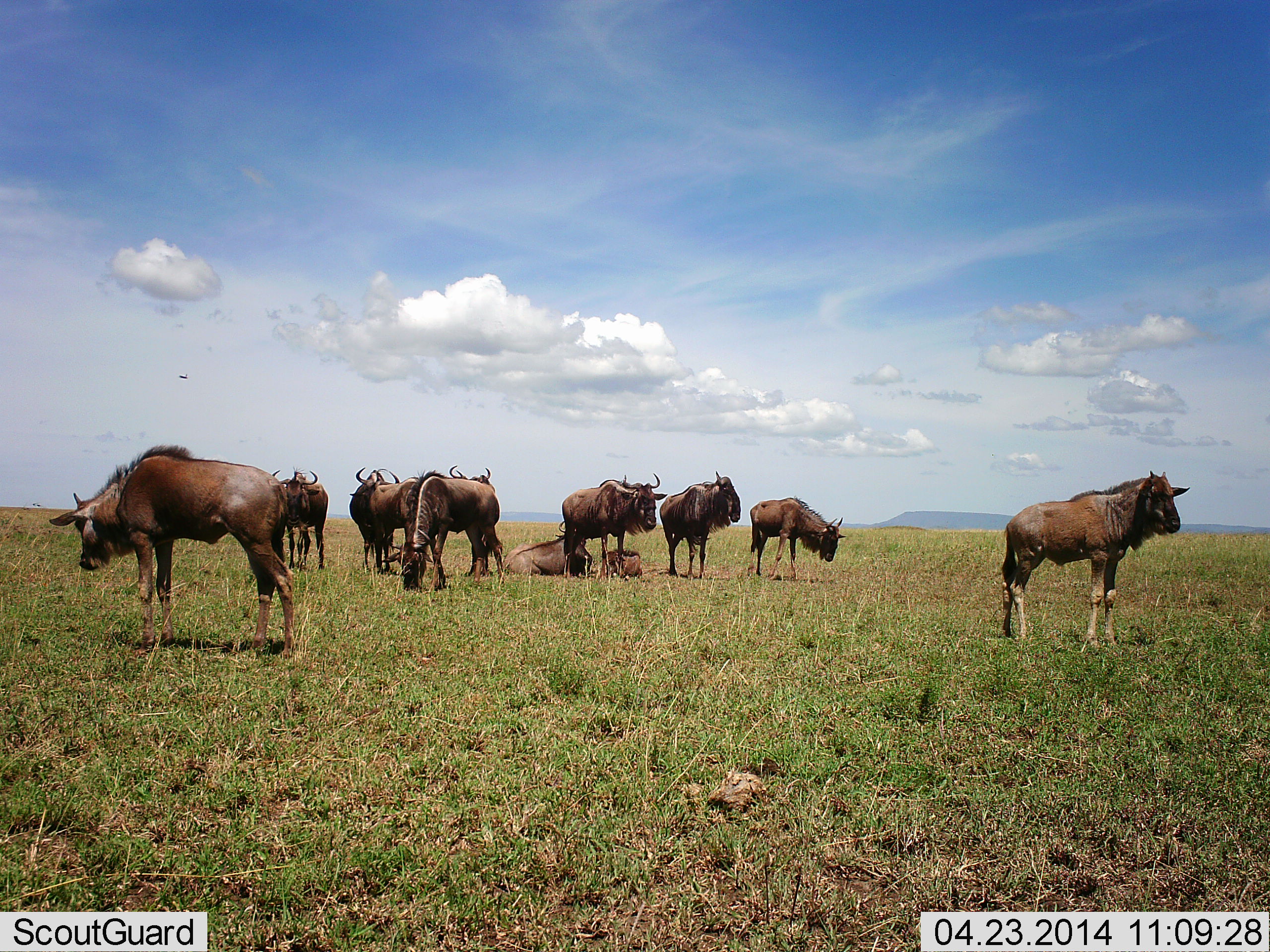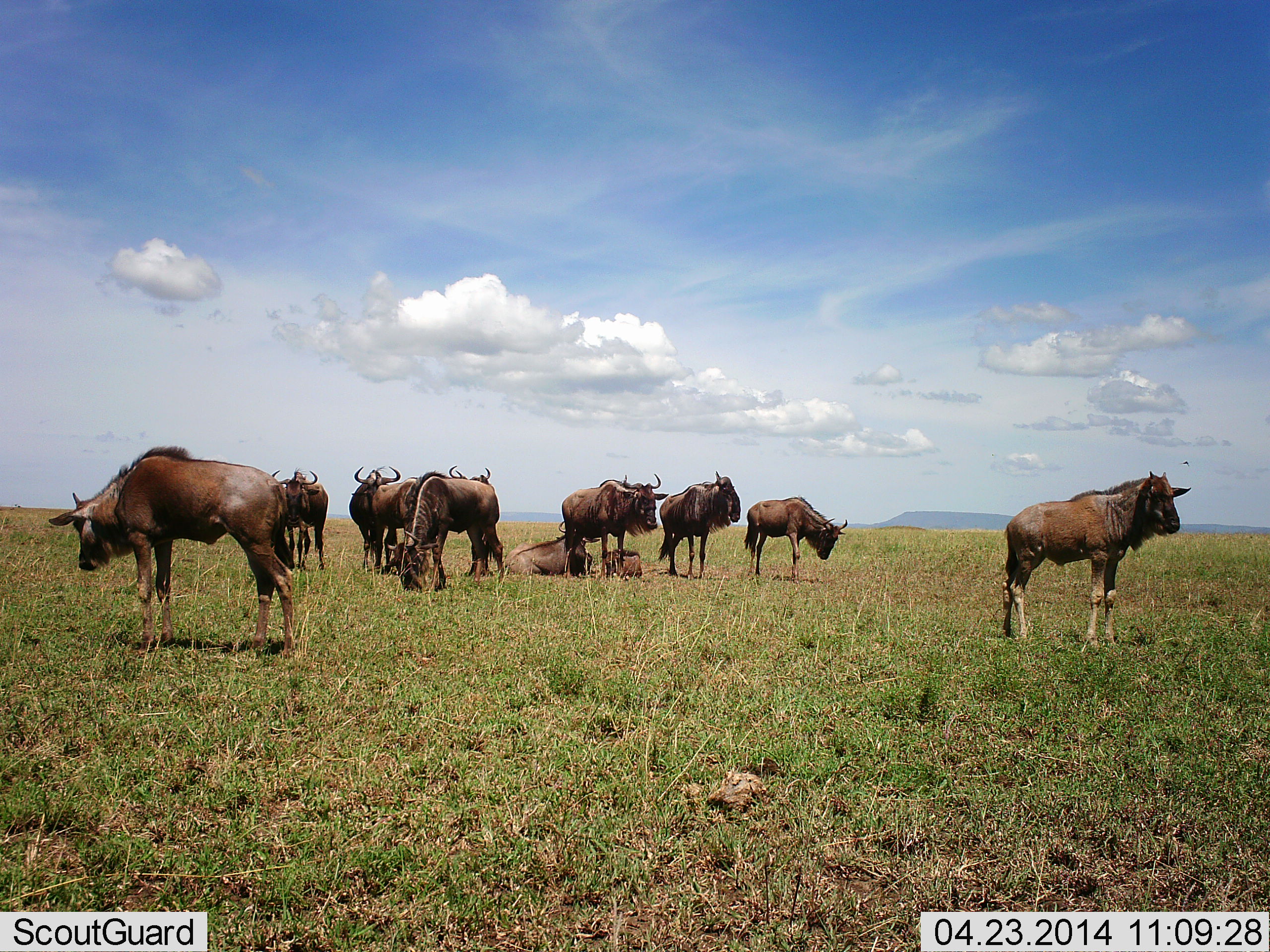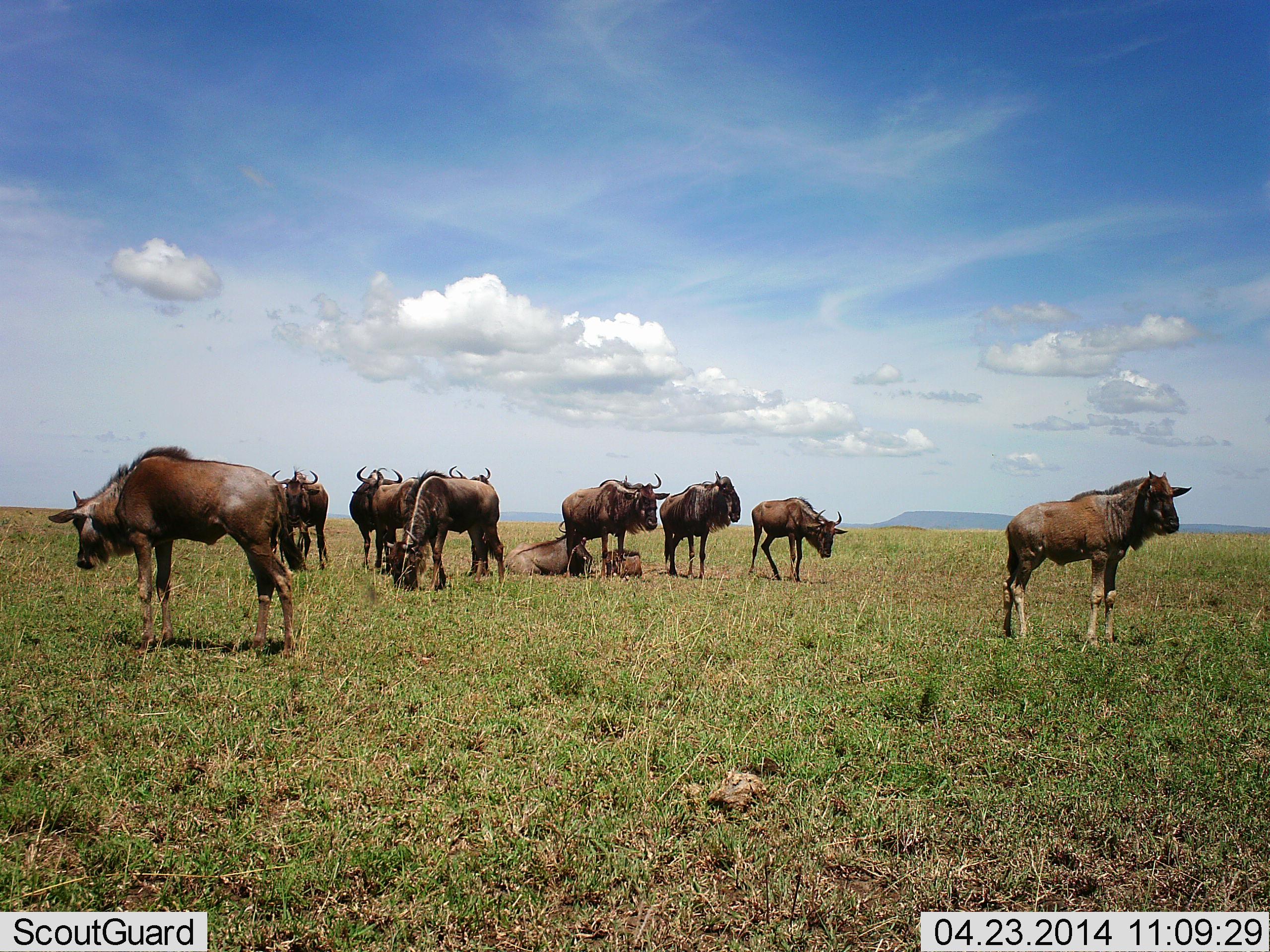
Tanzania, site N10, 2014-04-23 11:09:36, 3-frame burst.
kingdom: Animalia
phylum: Chordata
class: Mammalia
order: Artiodactyla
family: Bovidae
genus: Connochaetes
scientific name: Connochaetes taurinus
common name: blue wildebeest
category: wildebeest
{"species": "wildebeest (blue wildebeest) (Connochaetes taurinus)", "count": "11-50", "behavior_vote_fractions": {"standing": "100%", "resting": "90%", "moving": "10%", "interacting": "0%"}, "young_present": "90%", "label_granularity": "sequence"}